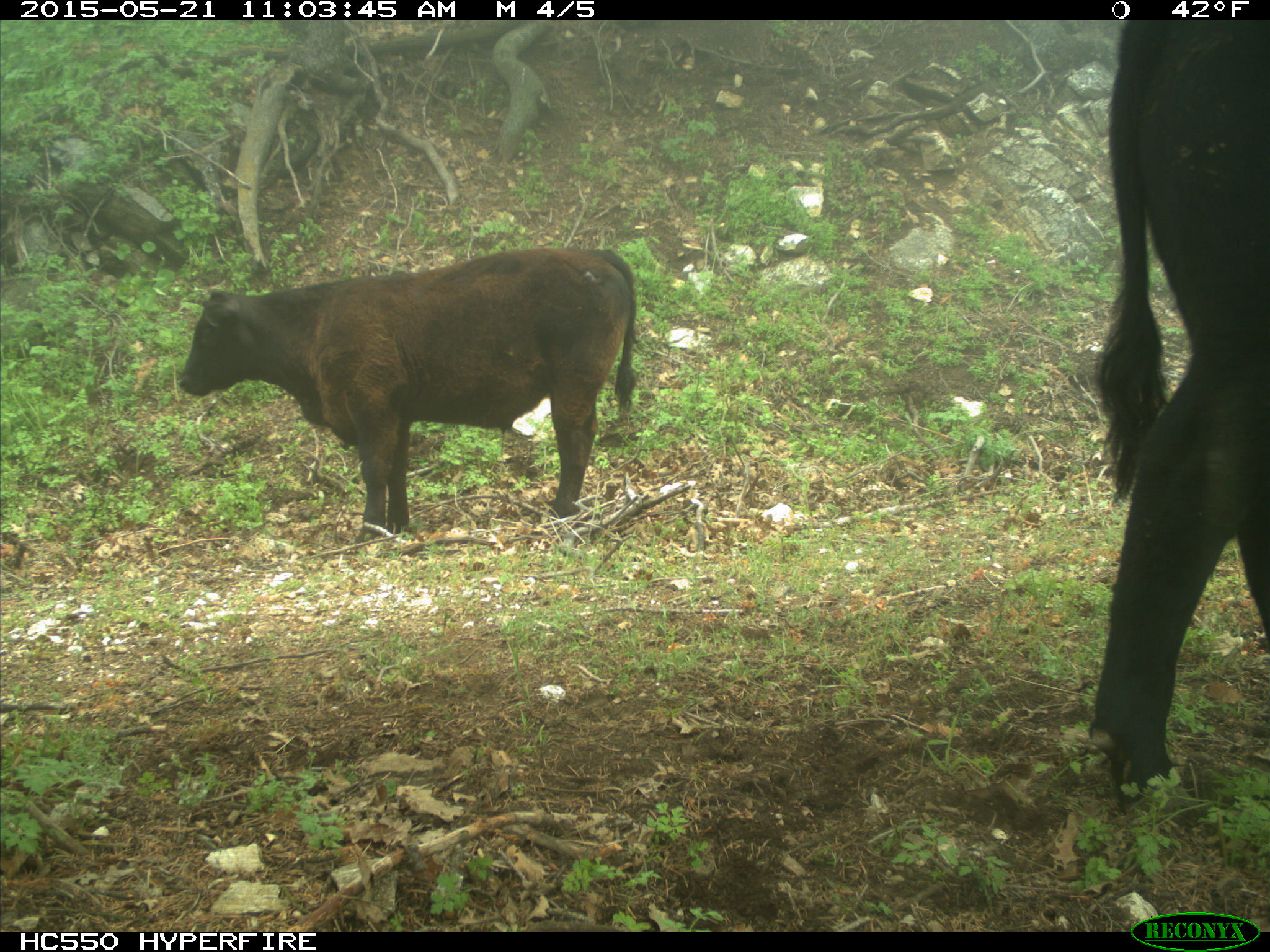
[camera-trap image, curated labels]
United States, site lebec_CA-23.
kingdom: Animalia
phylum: Chordata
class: Mammalia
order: Artiodactyla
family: Bovidae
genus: Bos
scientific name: Bos taurus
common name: domestic cow